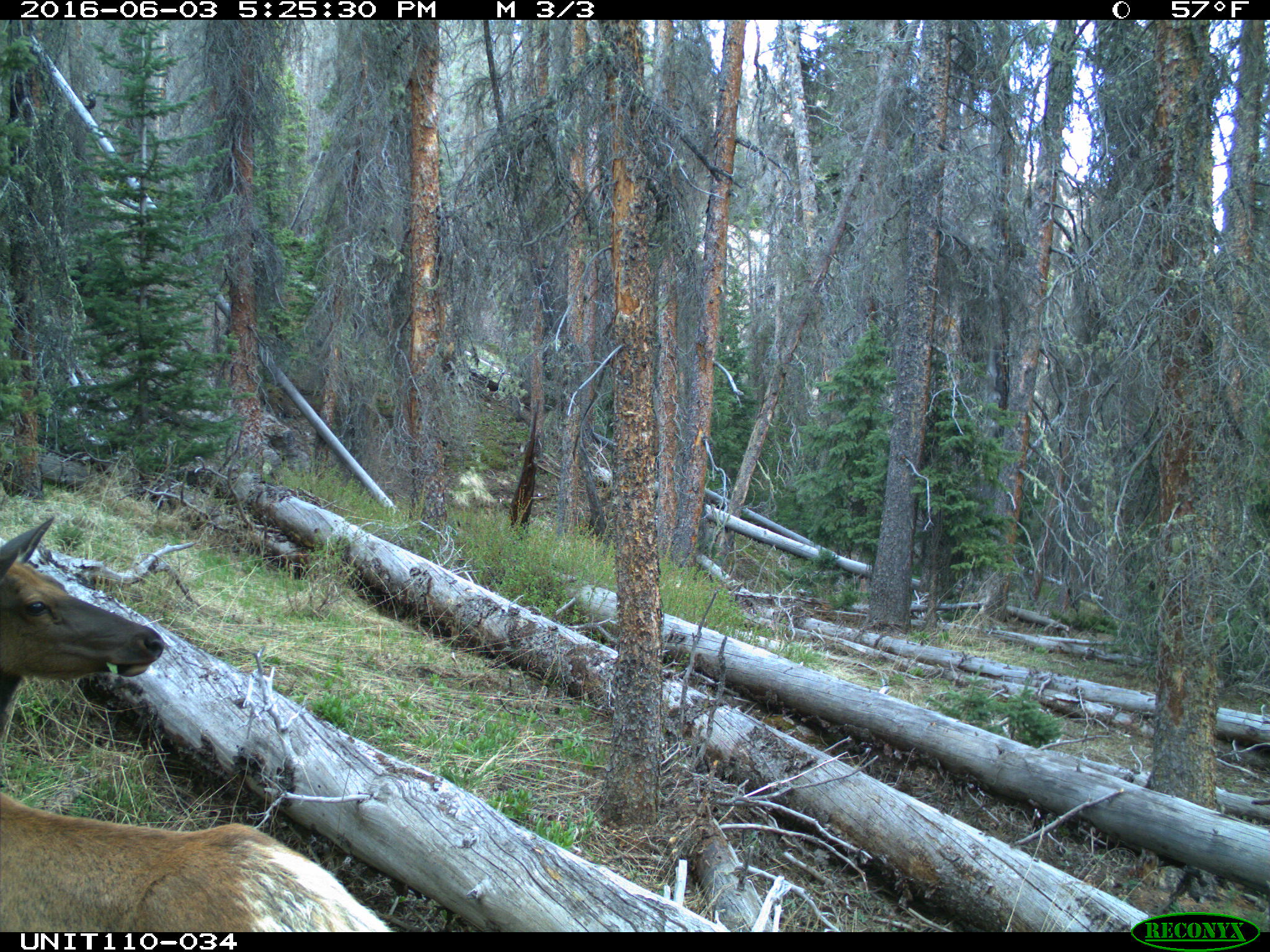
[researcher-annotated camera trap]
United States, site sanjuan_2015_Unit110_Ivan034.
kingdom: Animalia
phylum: Chordata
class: Mammalia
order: Artiodactyla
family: Cervidae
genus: Cervus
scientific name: Cervus elaphus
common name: red deer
Cervus elaphus (red deer).